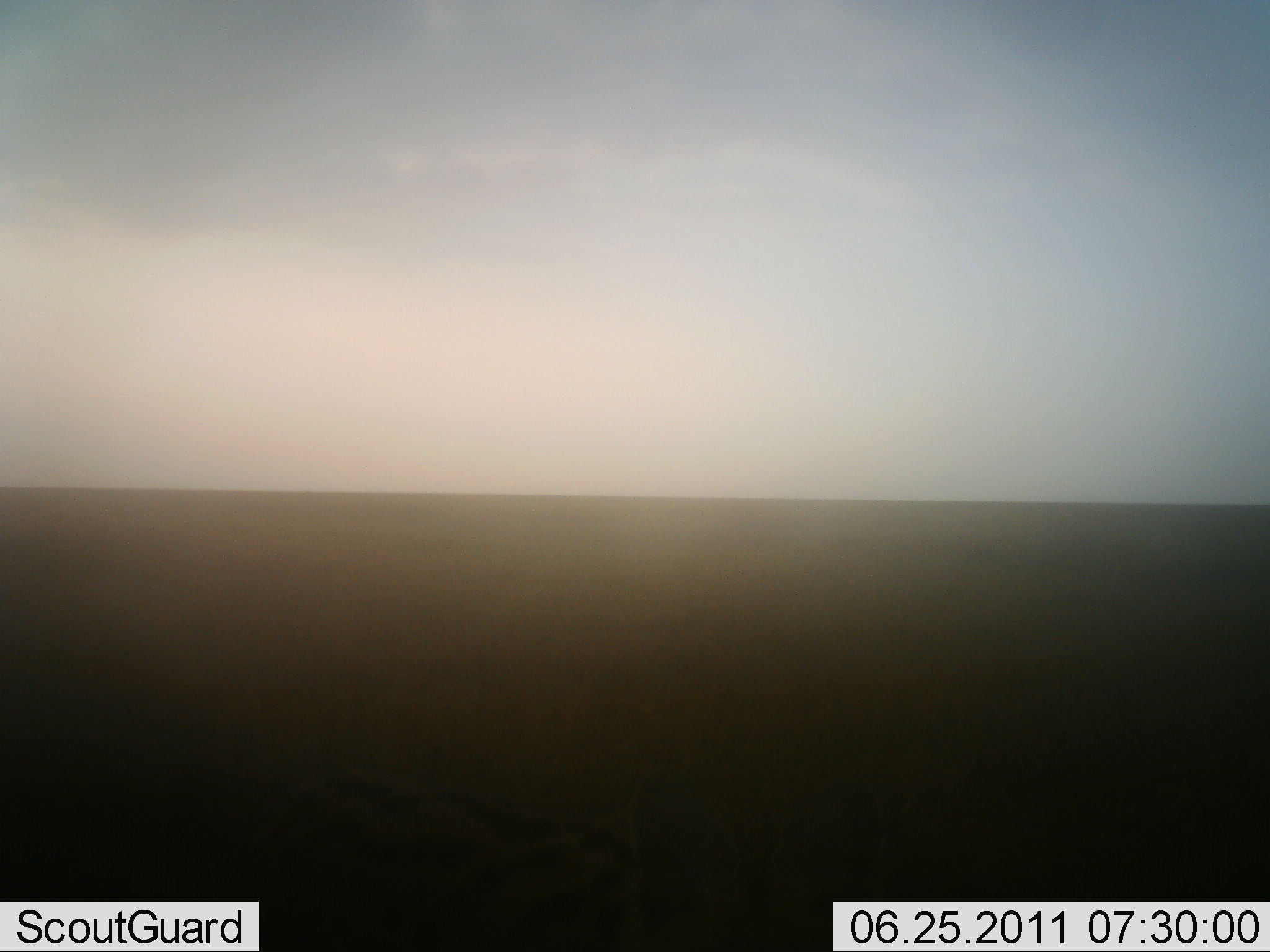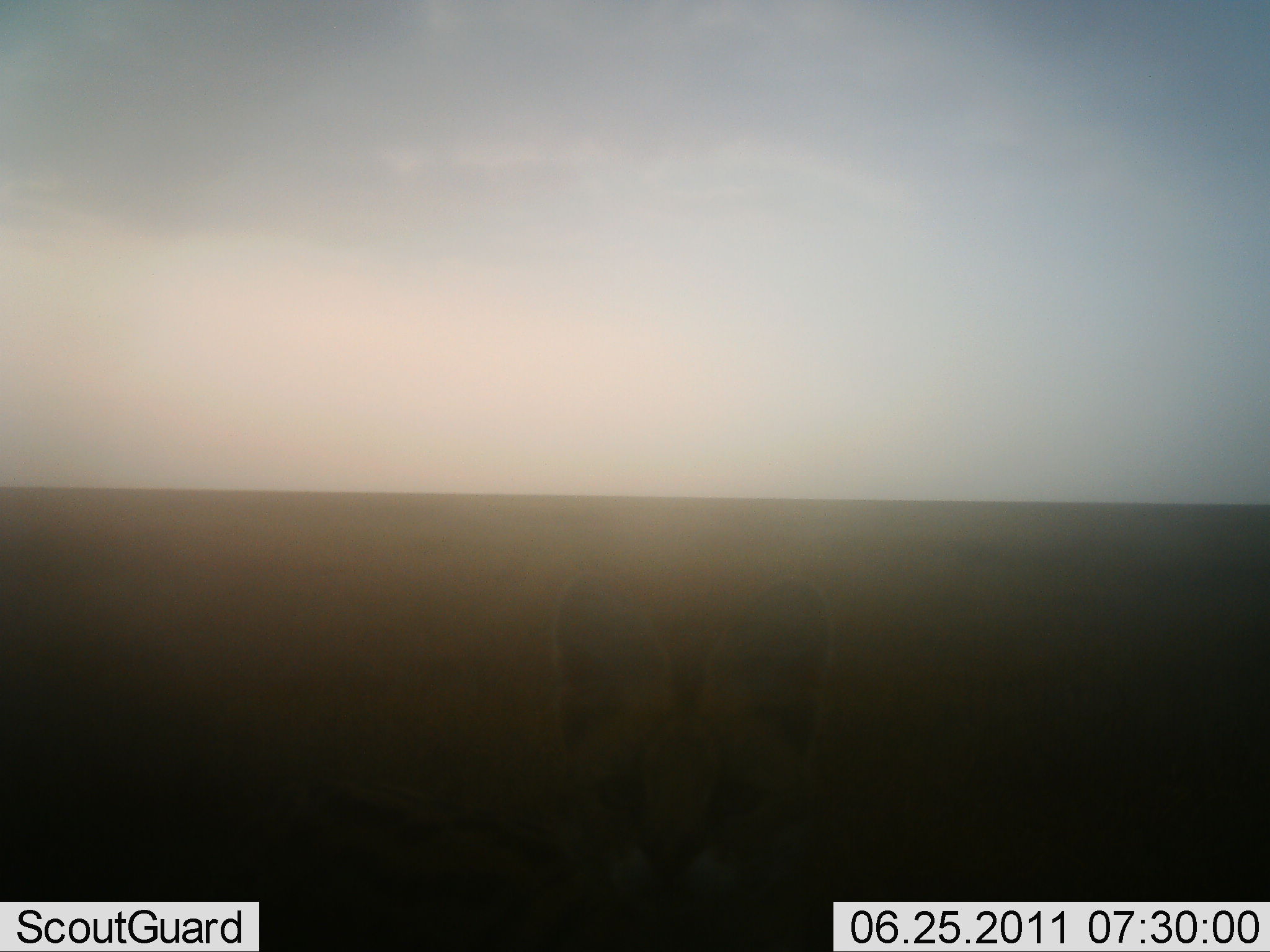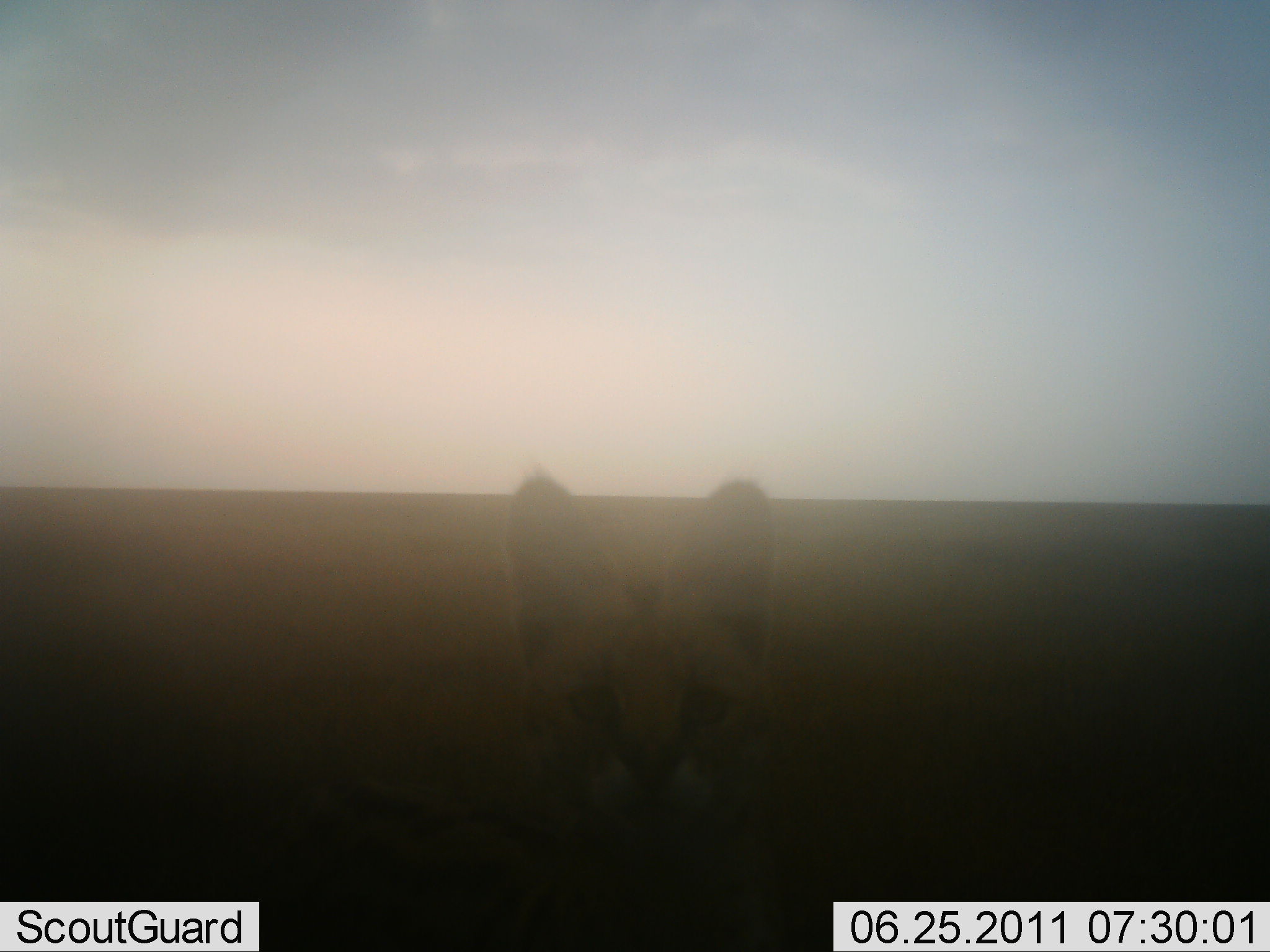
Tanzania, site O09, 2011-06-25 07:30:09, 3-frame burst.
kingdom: Animalia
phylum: Chordata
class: Mammalia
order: Carnivora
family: Felidae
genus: Leptailurus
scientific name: Leptailurus serval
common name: serval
Serval (Leptailurus serval), count 1. Behavior (volunteer vote fractions): standing 45%, resting 0%, moving 27%, interacting 36%. Young present (vote fraction): 0%. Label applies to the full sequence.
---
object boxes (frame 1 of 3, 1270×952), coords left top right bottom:
animal: 489 742 849 950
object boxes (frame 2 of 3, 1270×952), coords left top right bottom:
animal: 345 567 844 950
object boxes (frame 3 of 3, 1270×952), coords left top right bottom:
animal: 288 463 805 950